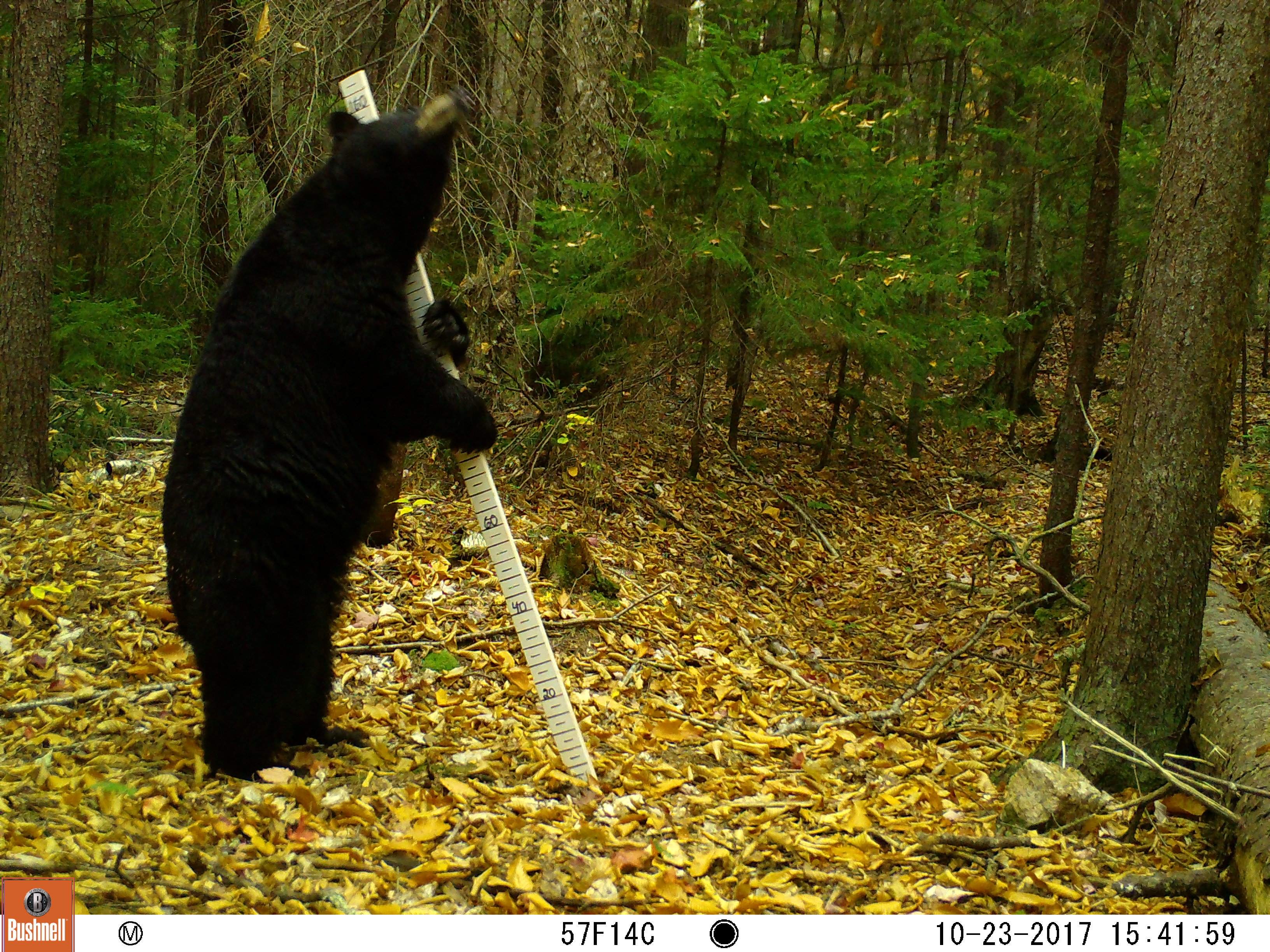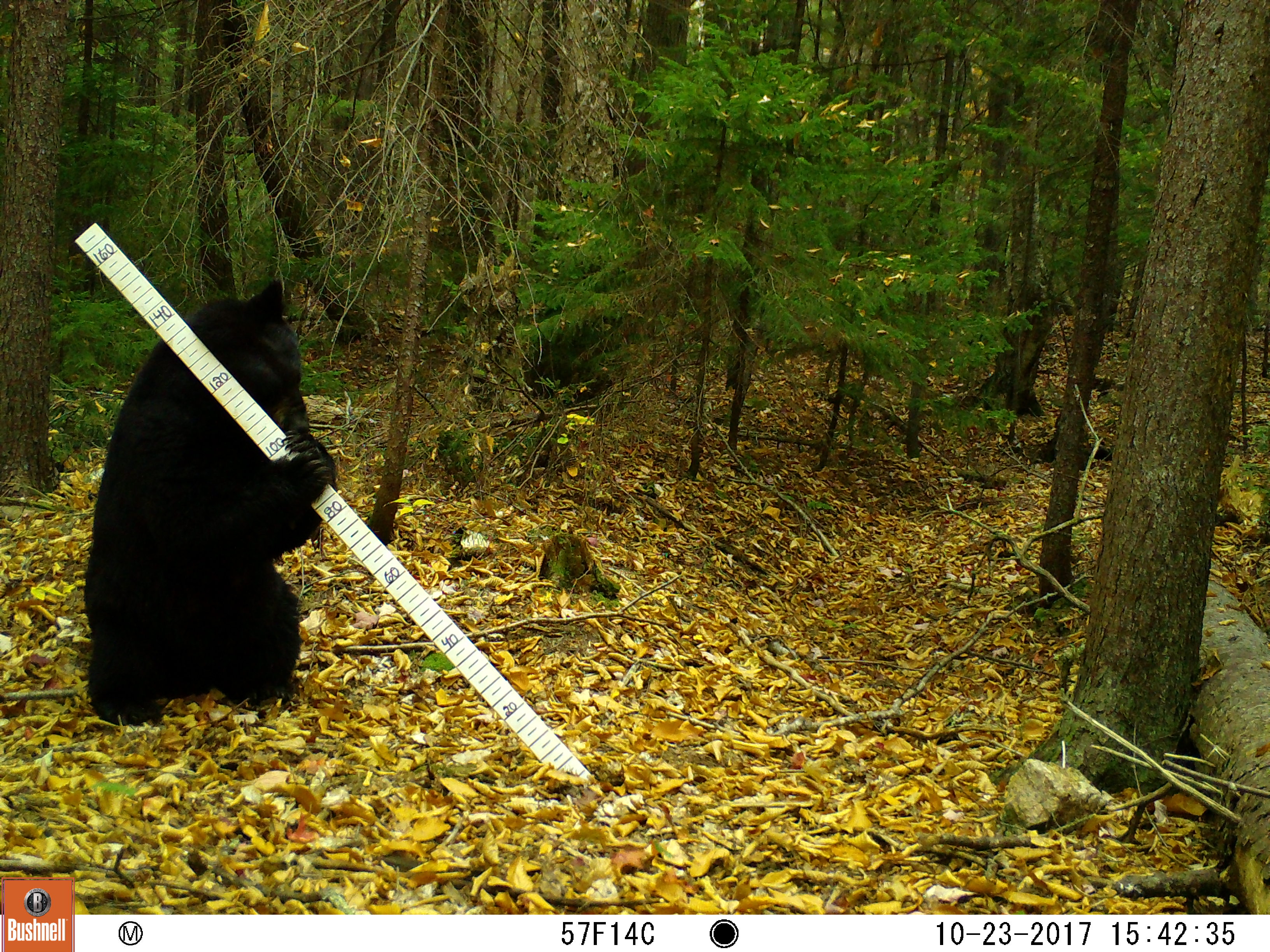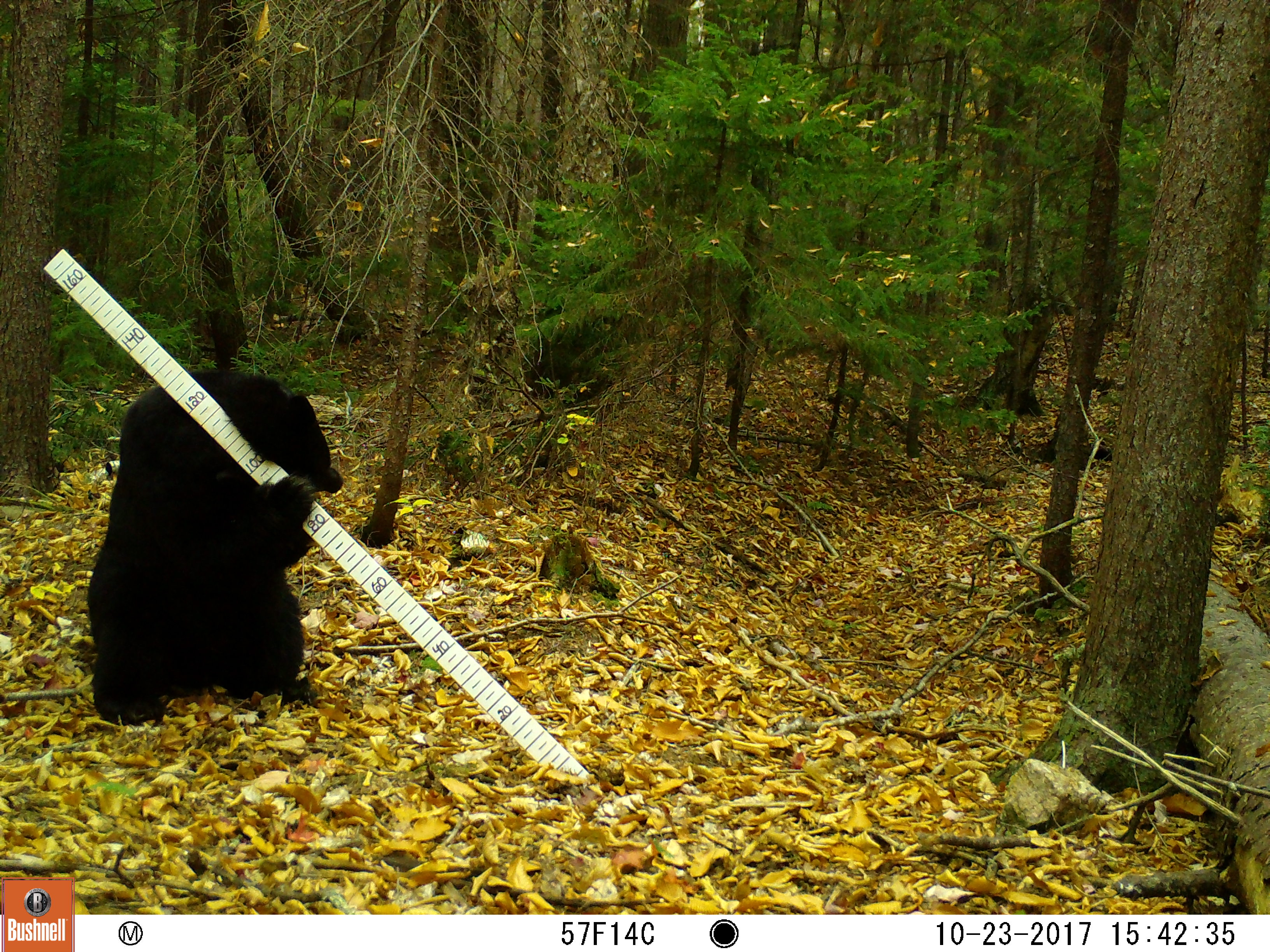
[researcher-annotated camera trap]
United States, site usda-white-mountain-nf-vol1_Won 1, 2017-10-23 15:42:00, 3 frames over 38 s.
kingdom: Animalia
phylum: Chordata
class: Mammalia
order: Carnivora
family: Ursidae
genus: Ursus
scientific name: Ursus americanus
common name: black bear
Black bear (Ursus americanus).